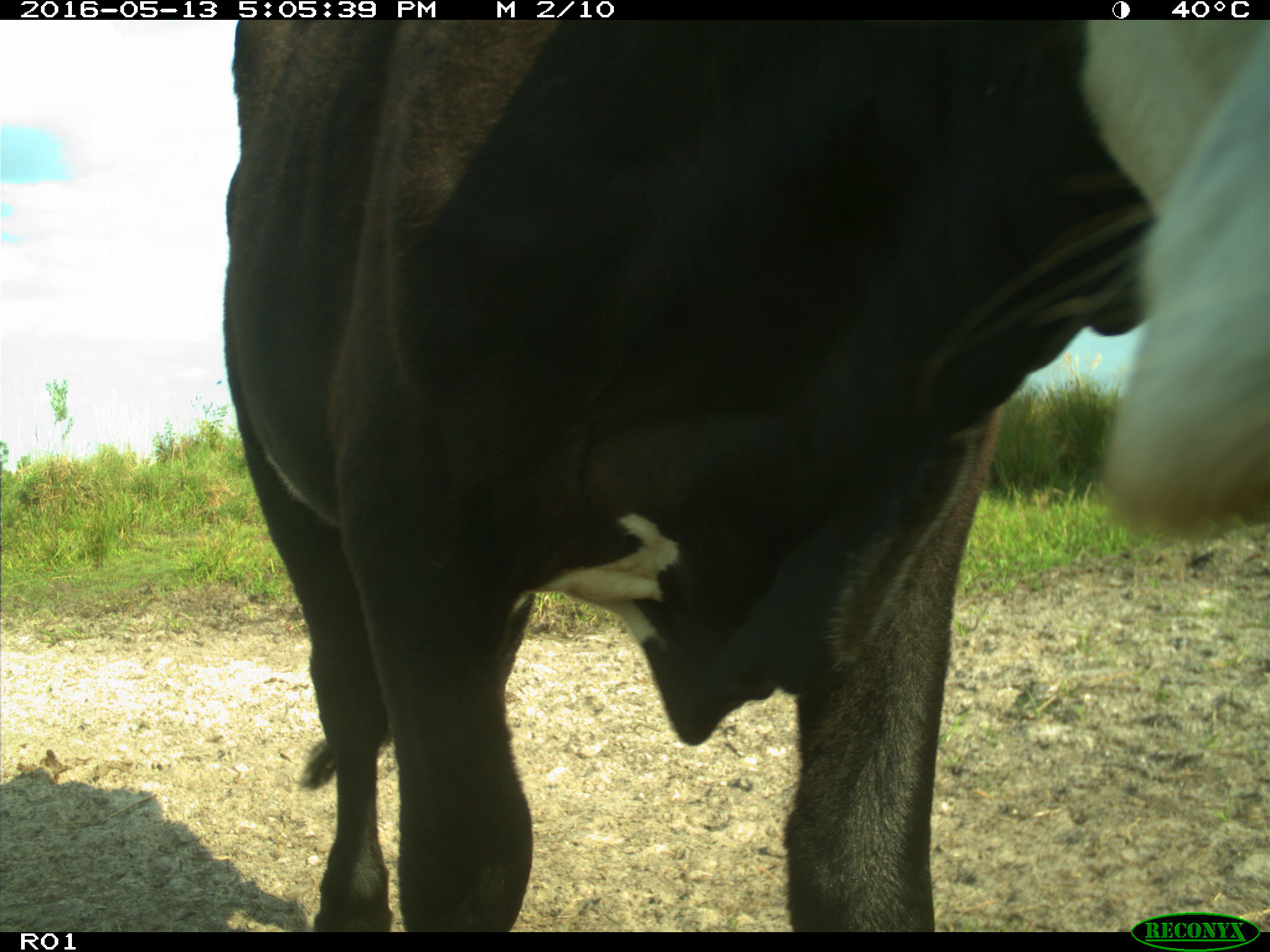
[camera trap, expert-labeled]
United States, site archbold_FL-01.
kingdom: Animalia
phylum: Chordata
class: Mammalia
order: Artiodactyla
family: Bovidae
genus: Bos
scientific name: Bos taurus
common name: domestic cow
Bos taurus (domestic cow).